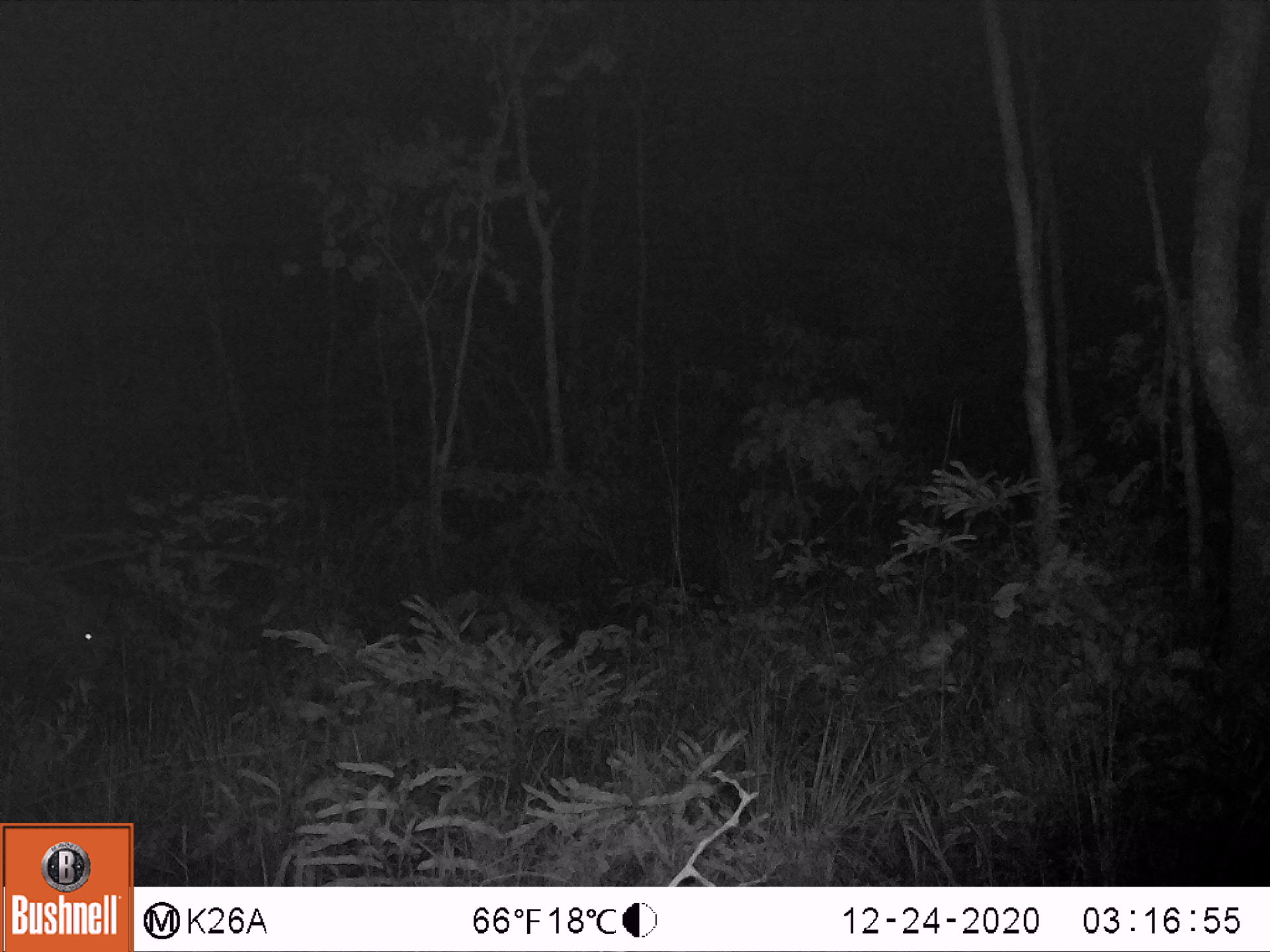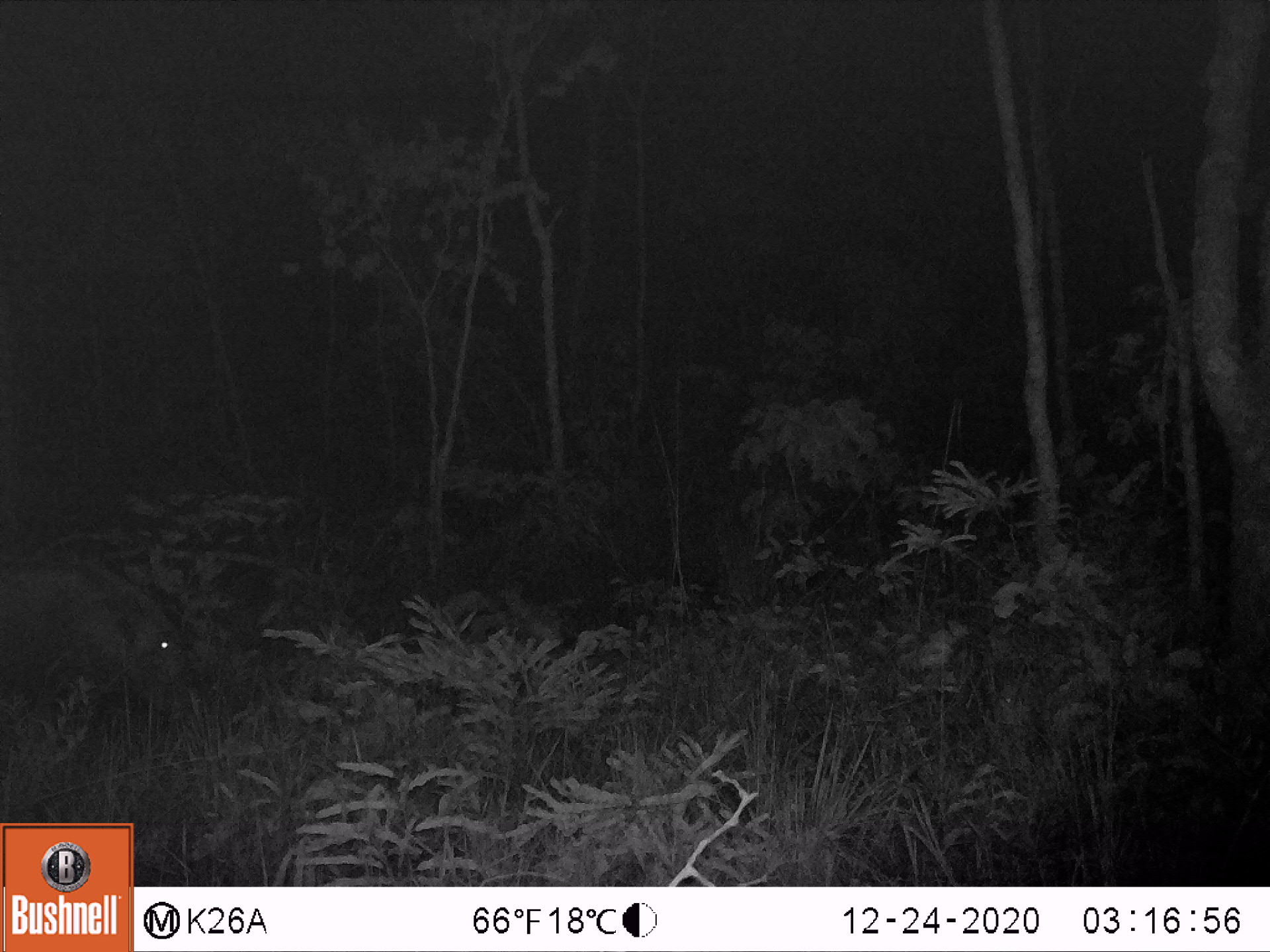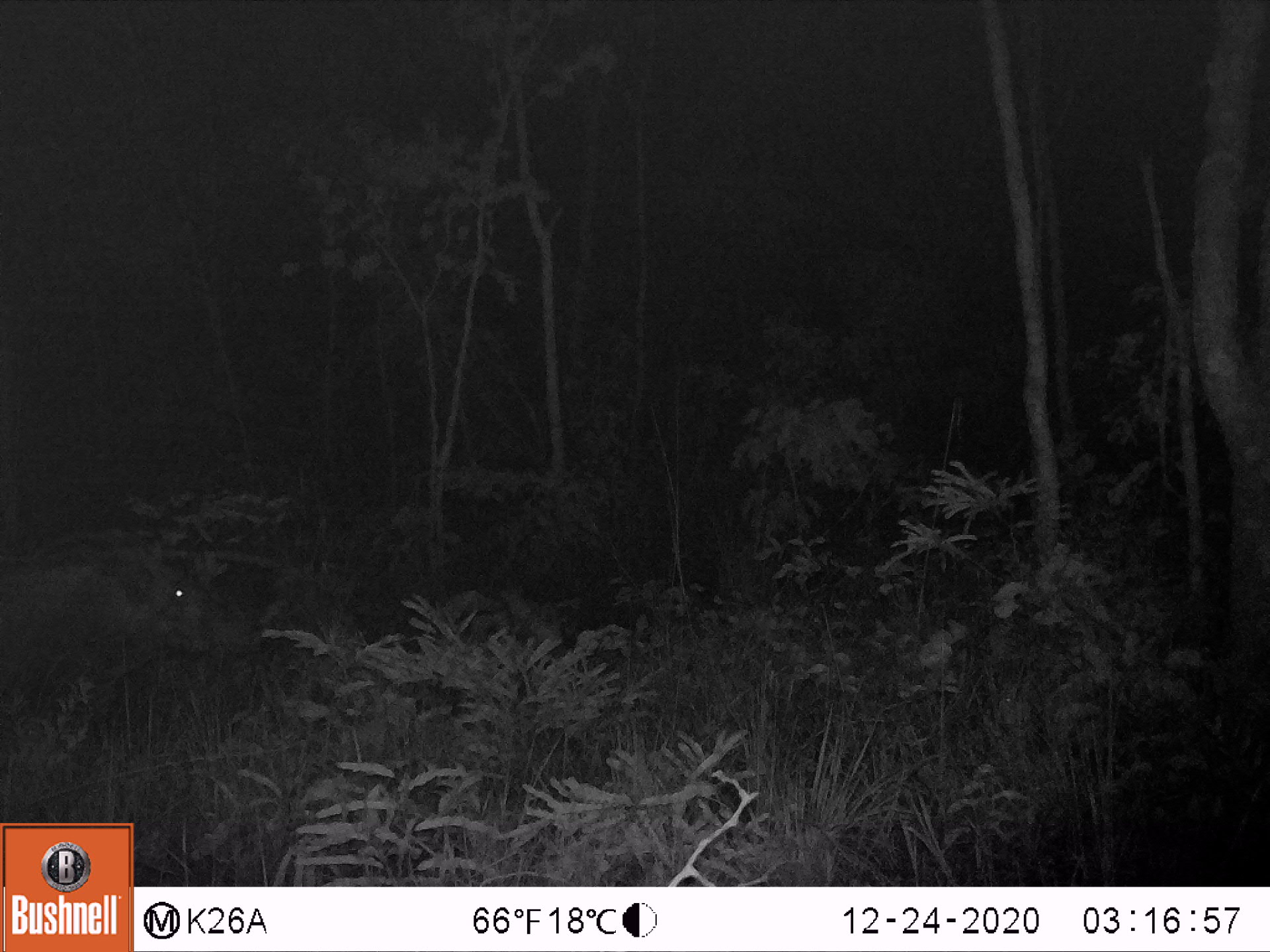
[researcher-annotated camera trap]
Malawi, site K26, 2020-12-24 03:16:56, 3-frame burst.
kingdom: Animalia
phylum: Chordata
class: Mammalia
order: Artiodactyla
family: Suidae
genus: Potamochoerus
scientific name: Potamochoerus larvatus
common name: bushpig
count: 1